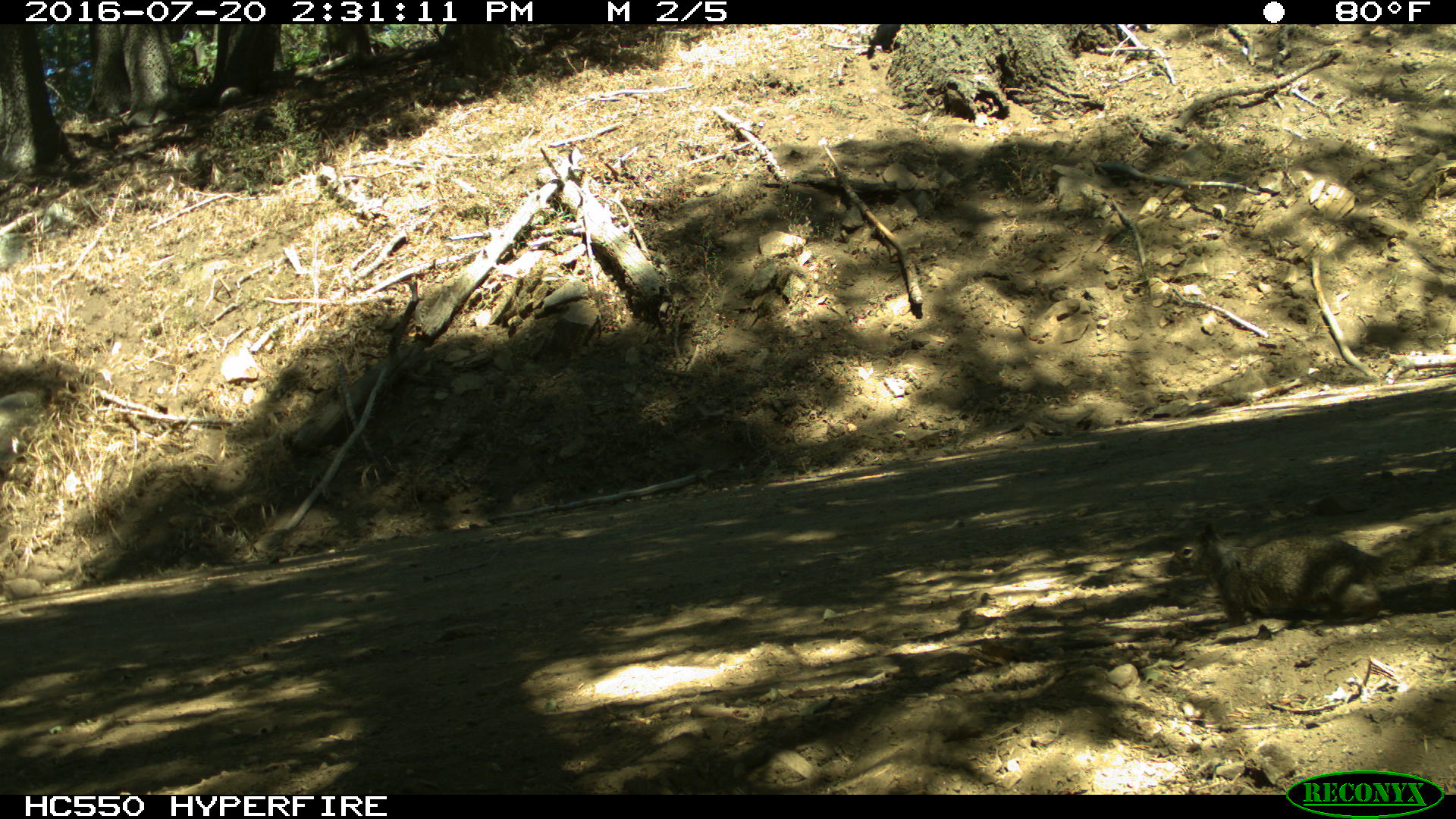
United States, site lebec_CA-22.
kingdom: Animalia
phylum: Chordata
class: Mammalia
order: Rodentia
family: Sciuridae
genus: Otospermophilus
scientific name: Otospermophilus beecheyi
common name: california ground squirrel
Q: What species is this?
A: Otospermophilus beecheyi (california ground squirrel).